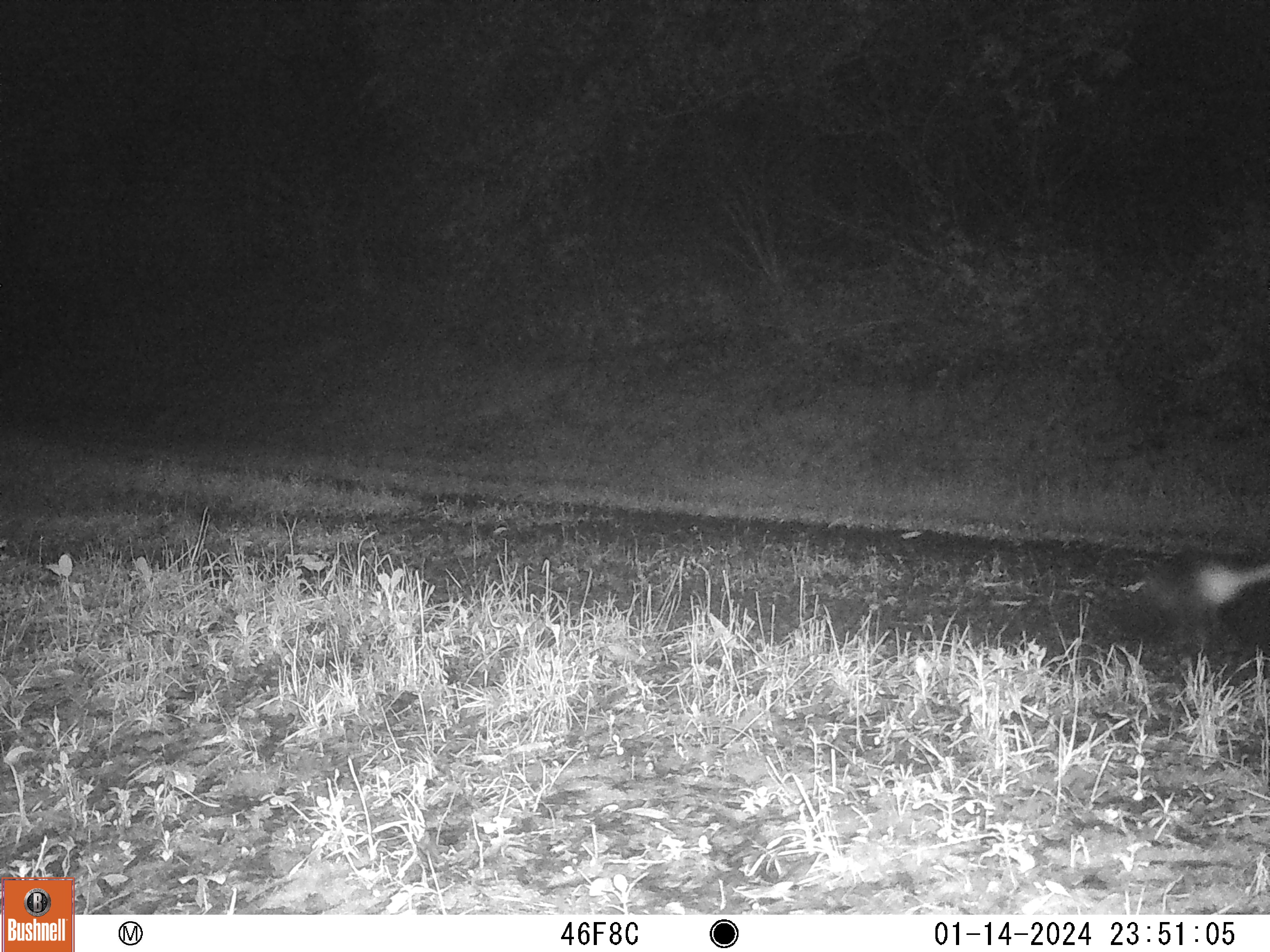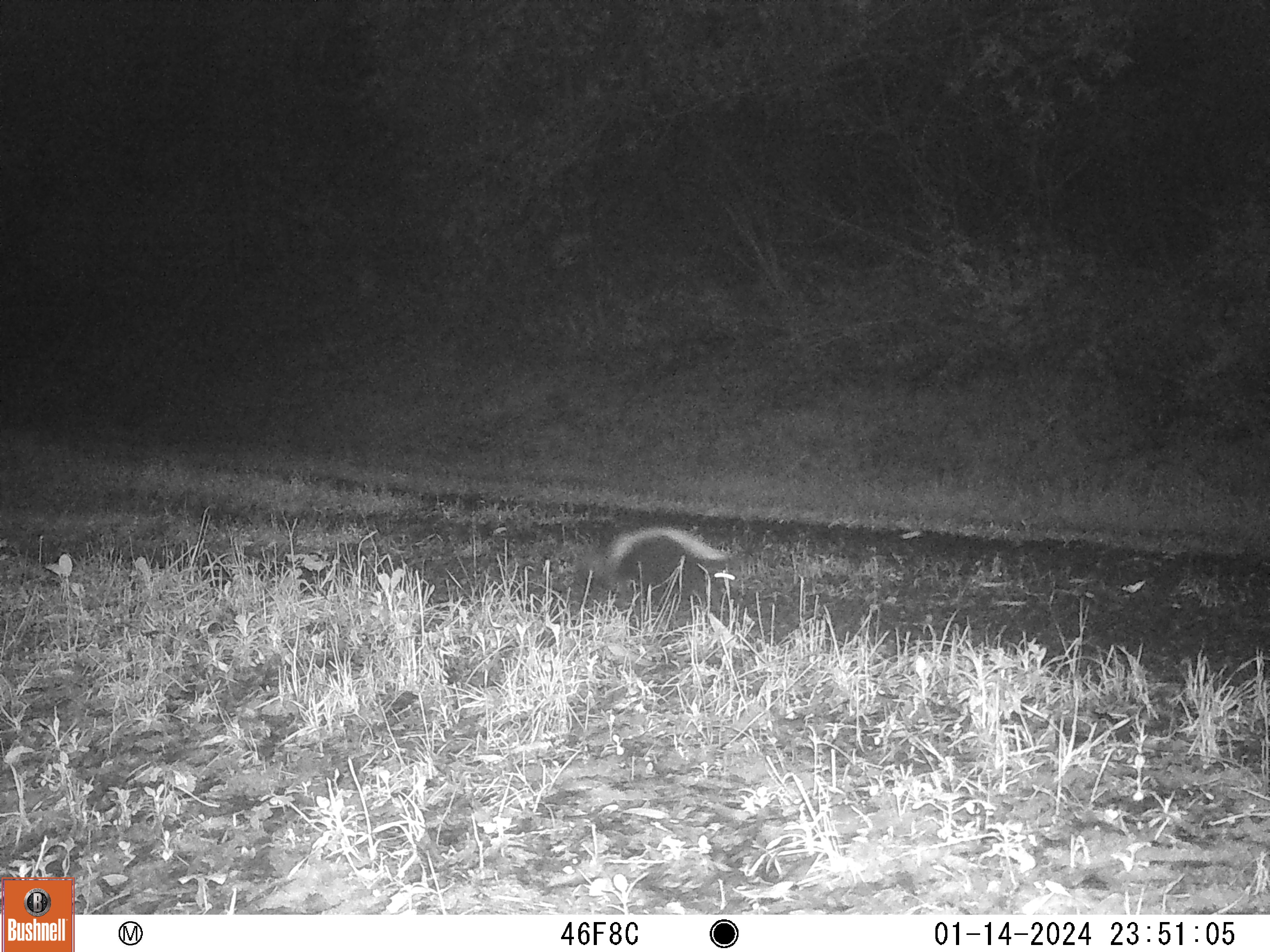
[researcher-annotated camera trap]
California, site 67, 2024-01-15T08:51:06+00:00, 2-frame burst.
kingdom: Animalia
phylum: Chordata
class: Mammalia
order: Carnivora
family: Mephitidae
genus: Mephitis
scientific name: Mephitis mephitis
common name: striped skunk